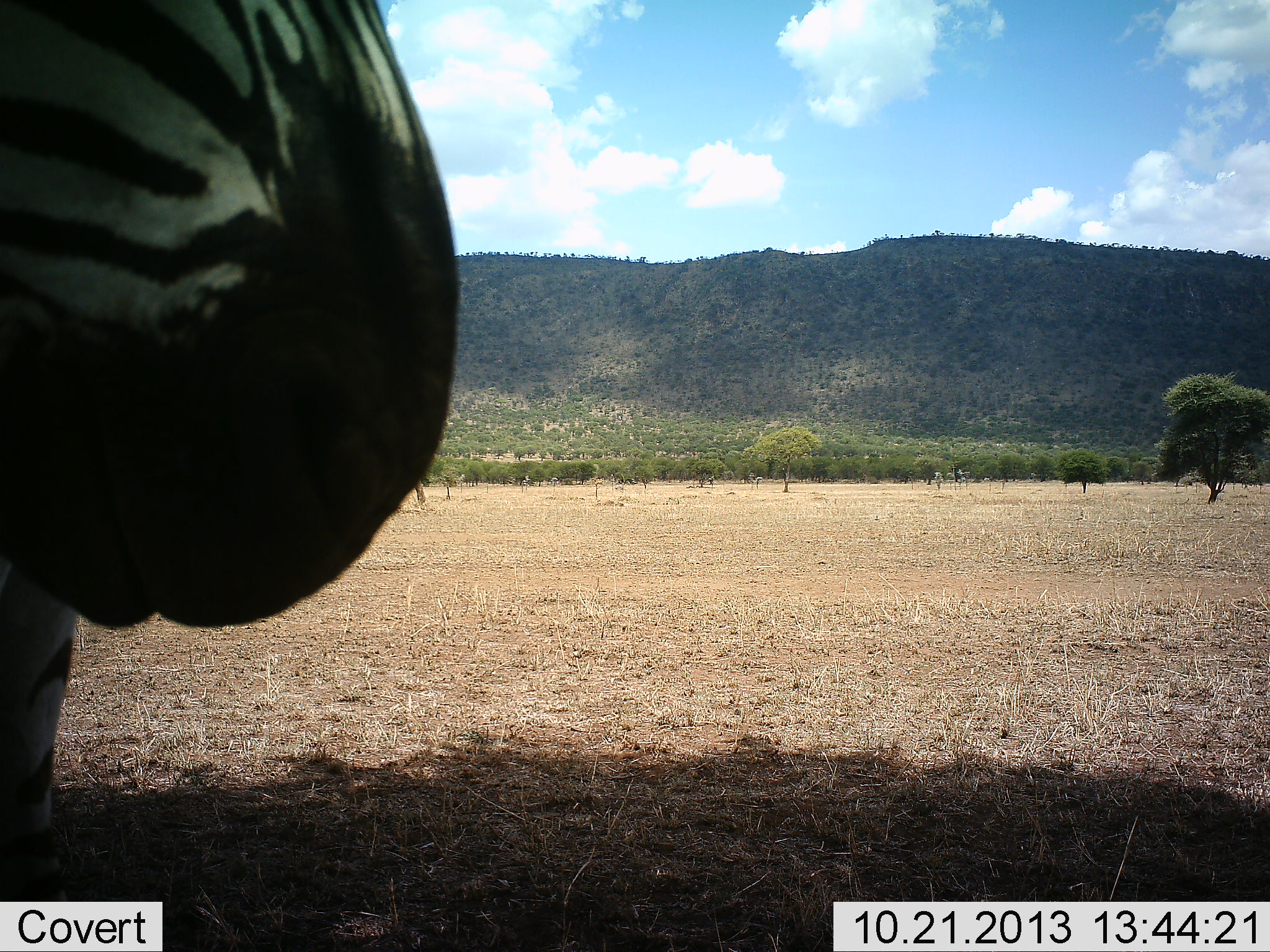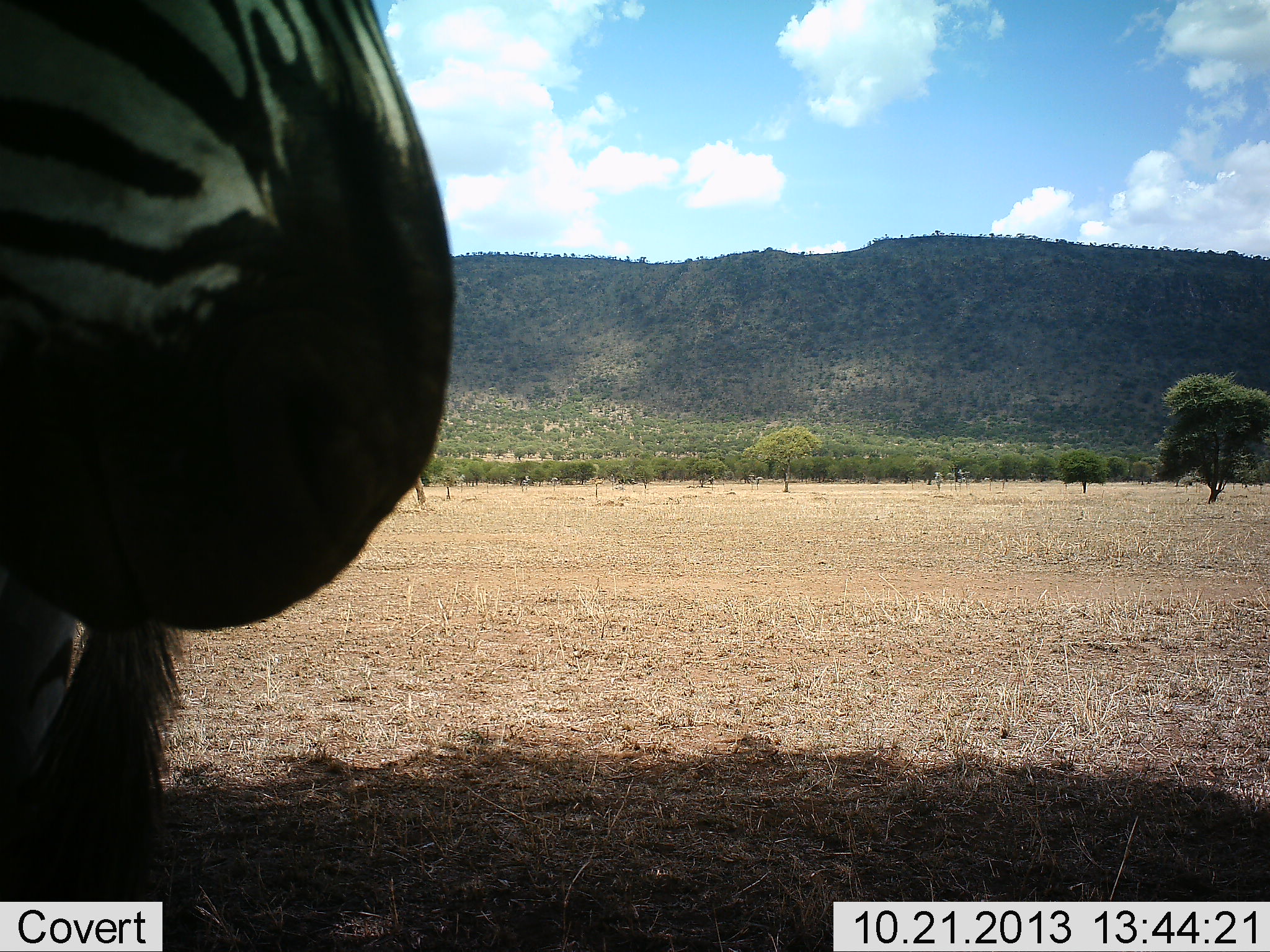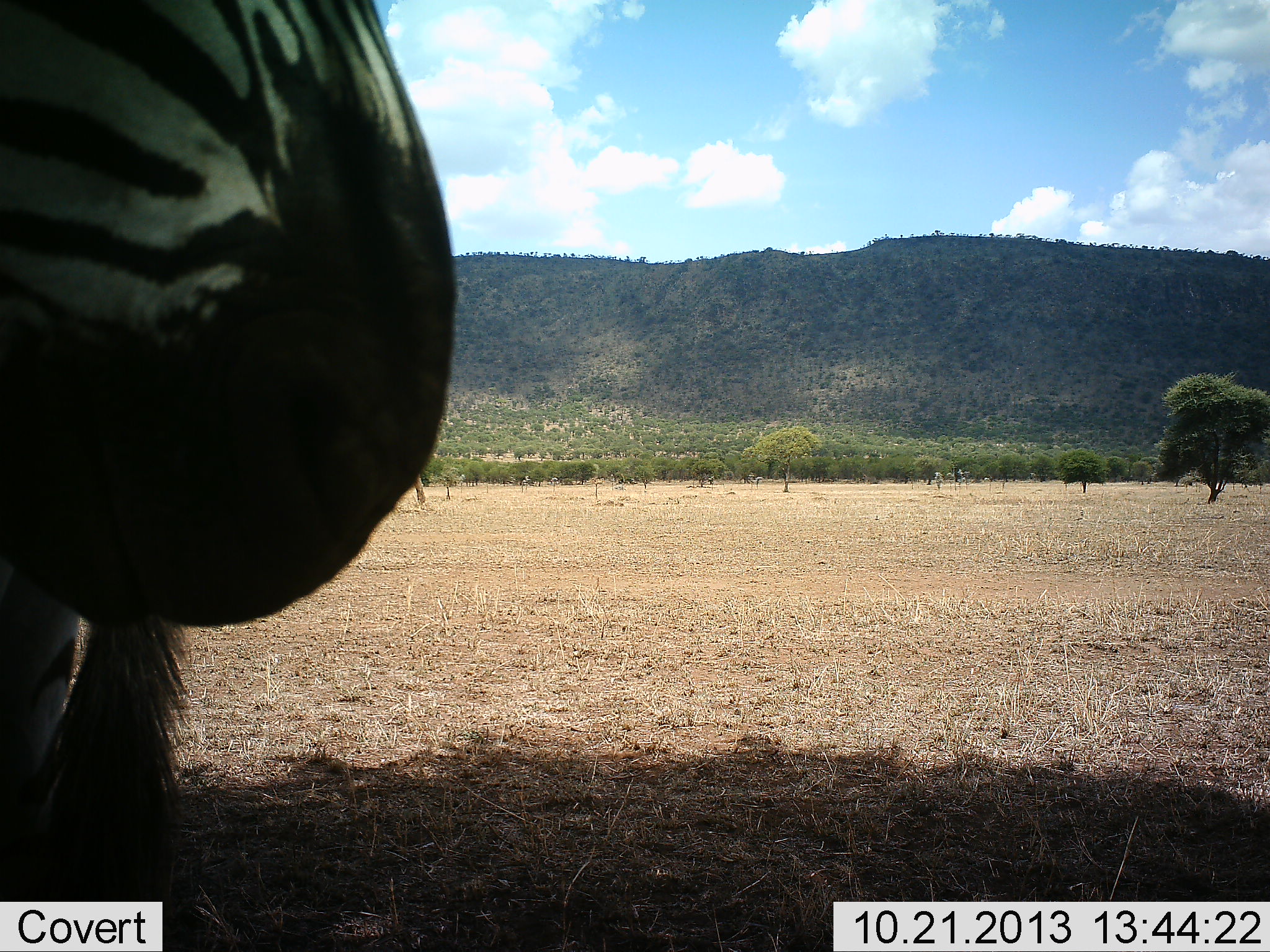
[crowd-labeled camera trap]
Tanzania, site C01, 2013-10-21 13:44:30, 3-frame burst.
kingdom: Animalia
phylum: Chordata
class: Mammalia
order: Perissodactyla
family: Equidae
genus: Equus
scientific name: Equus quagga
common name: plains zebra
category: zebra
Zebra (plains zebra) (Equus quagga), count 1. Behavior (volunteer vote fractions): standing 100%, resting 0%, moving 0%, interacting 0%. Young present (vote fraction): 0%. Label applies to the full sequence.